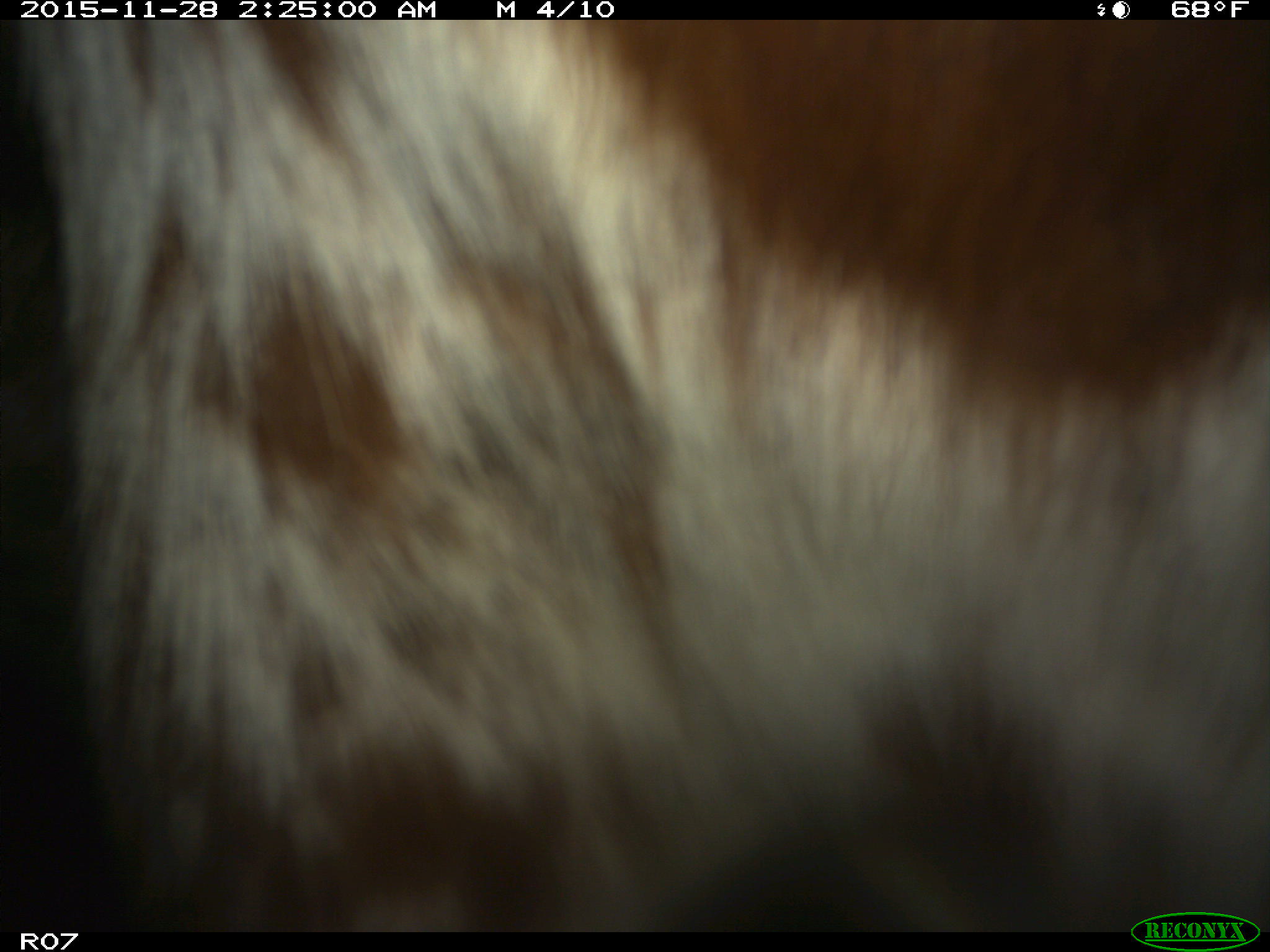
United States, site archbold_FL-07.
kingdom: Animalia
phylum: Chordata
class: Mammalia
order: Artiodactyla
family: Bovidae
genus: Bos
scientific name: Bos taurus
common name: domestic cow